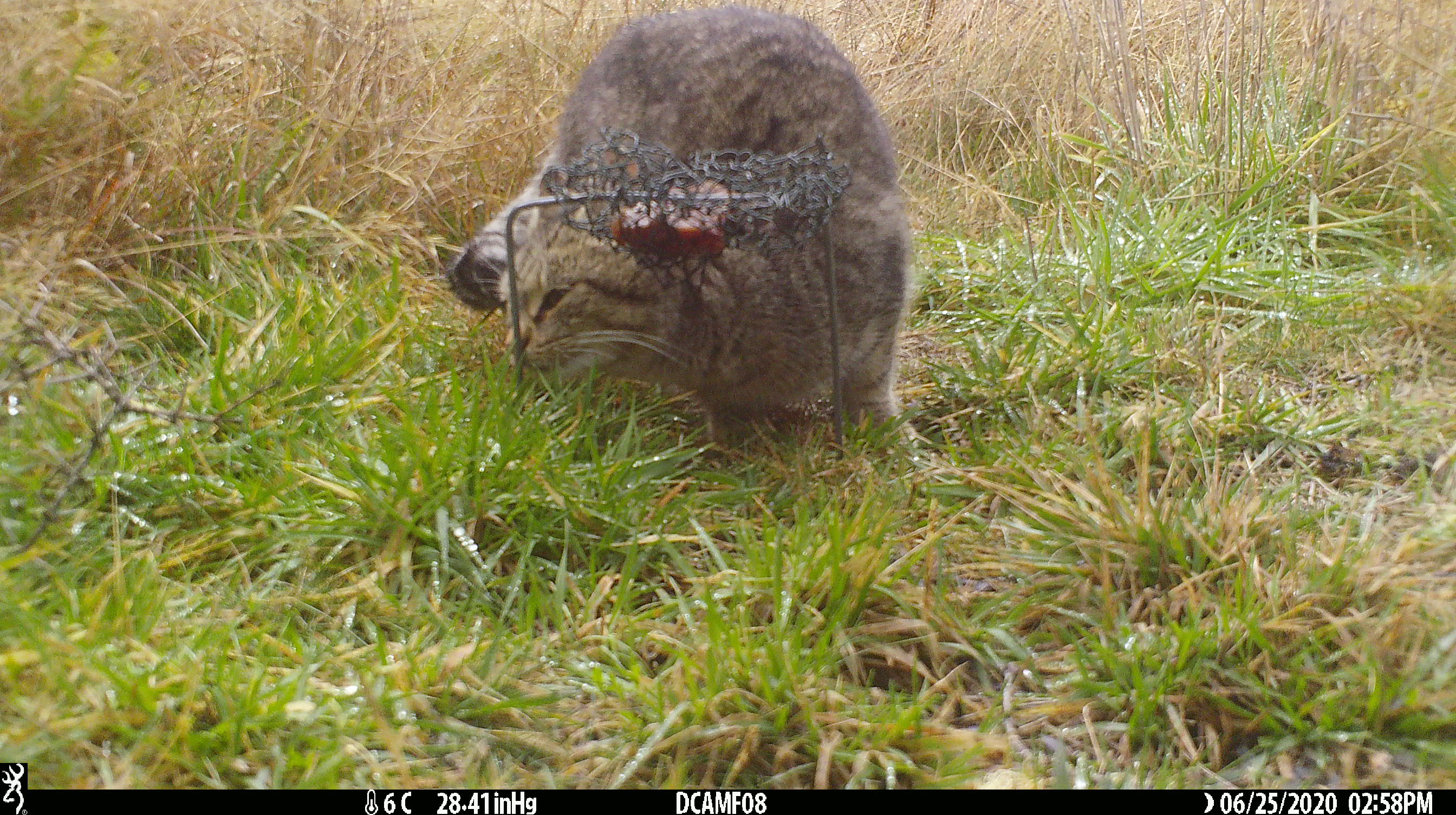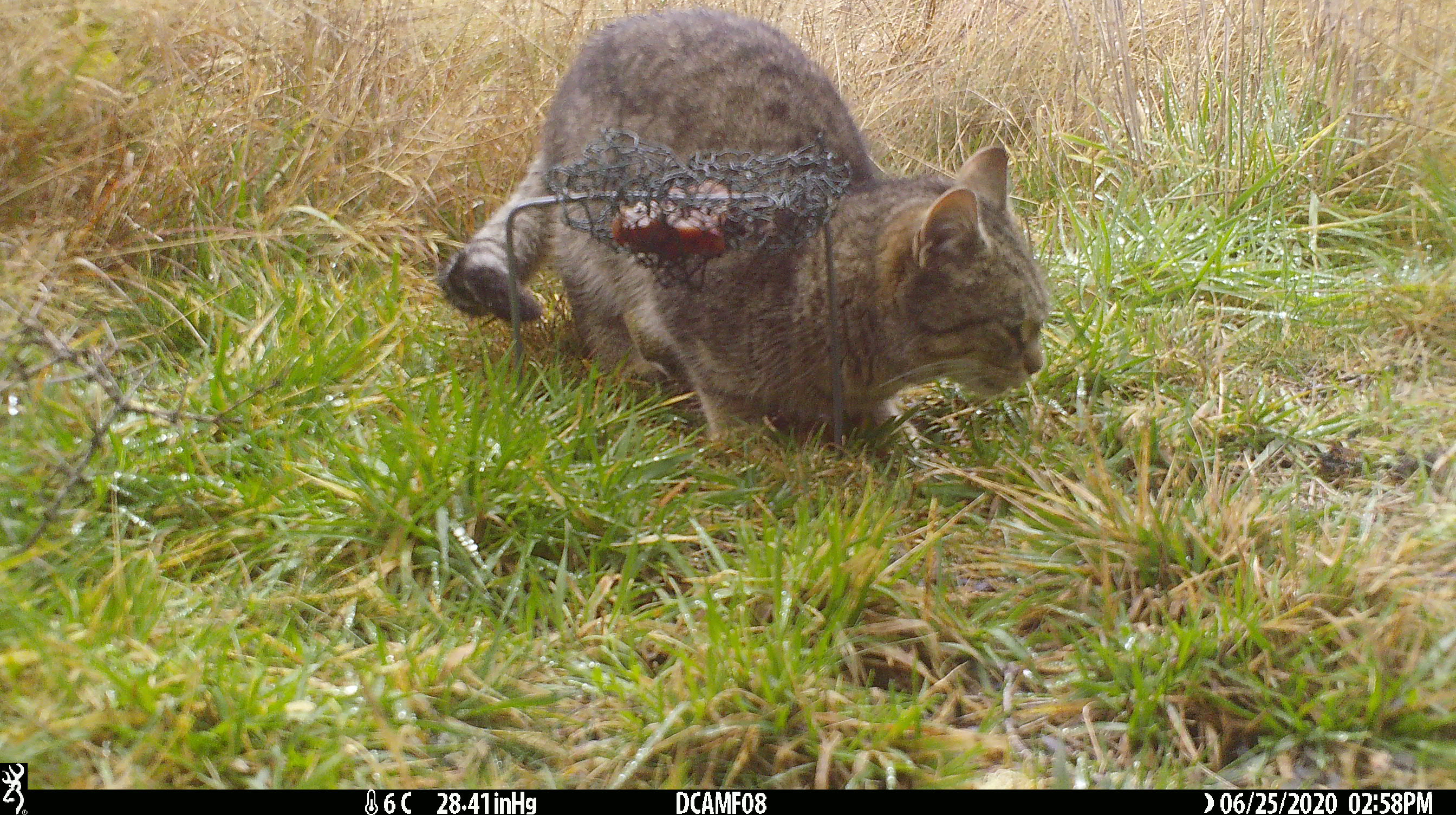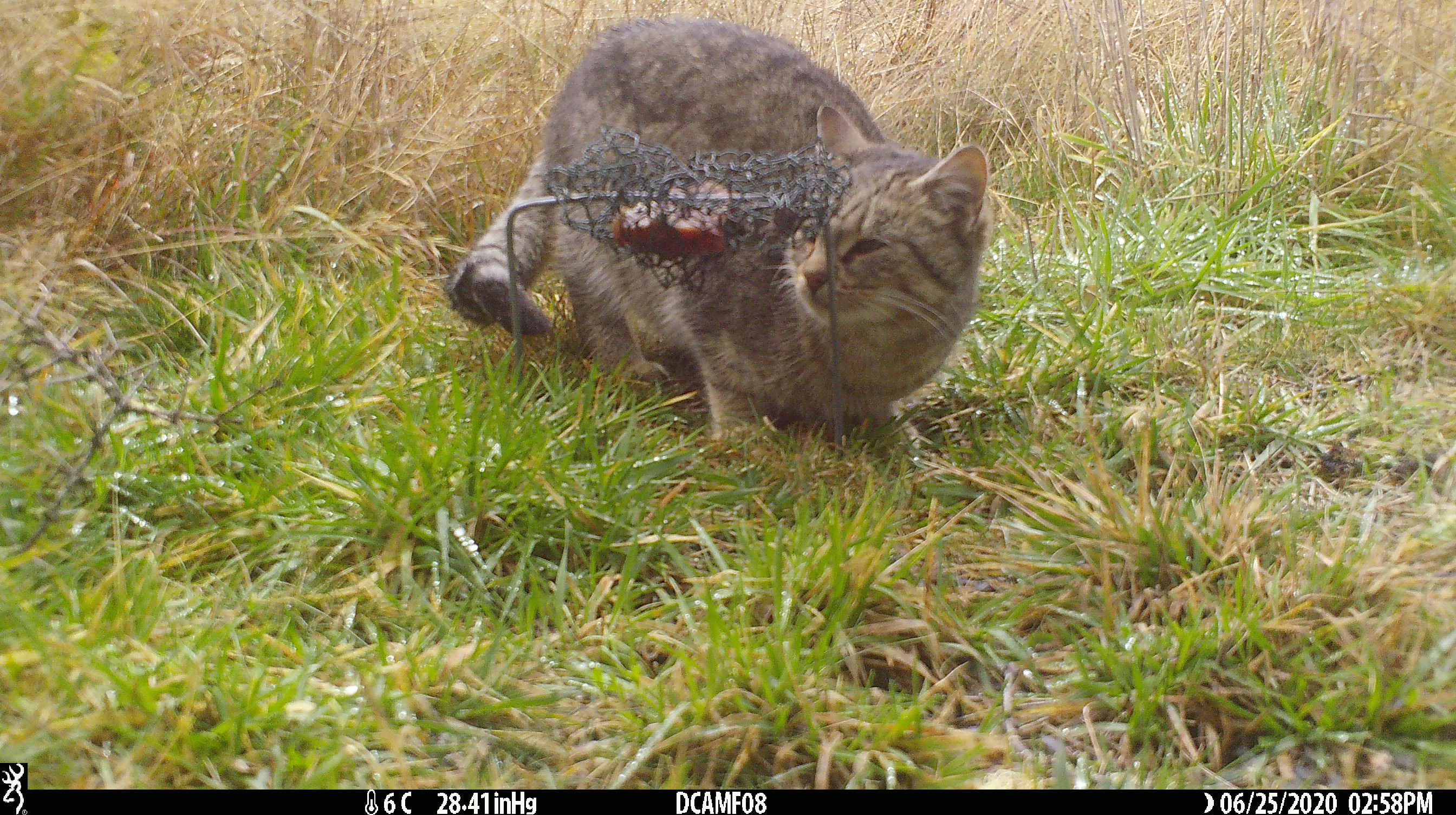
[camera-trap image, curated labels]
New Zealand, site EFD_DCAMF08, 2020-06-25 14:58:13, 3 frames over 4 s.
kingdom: Animalia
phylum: Chordata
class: Mammalia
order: Carnivora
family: Felidae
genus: Felis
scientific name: Felis catus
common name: domestic cat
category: cat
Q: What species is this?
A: Cat (domestic cat) (Felis catus).